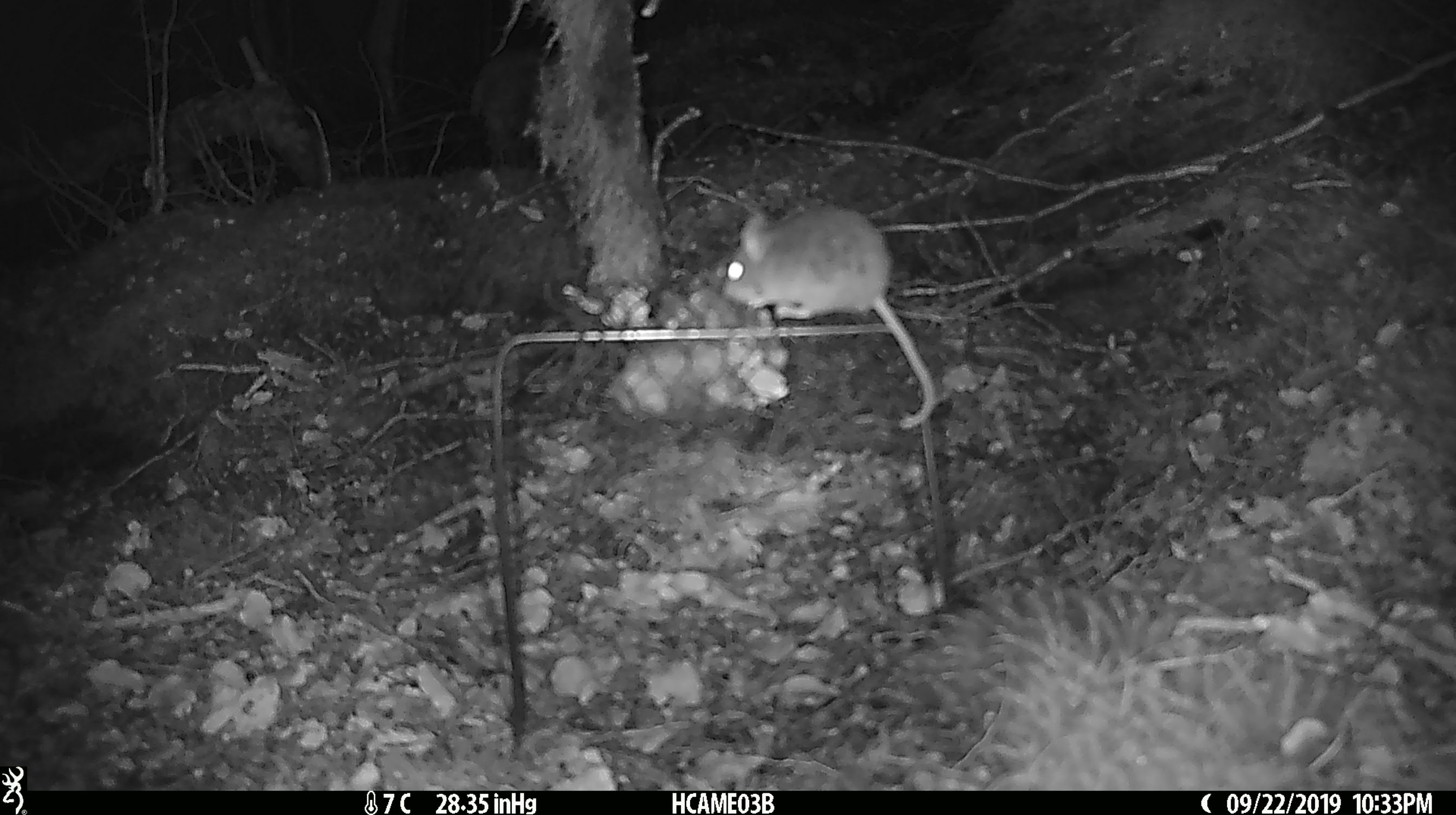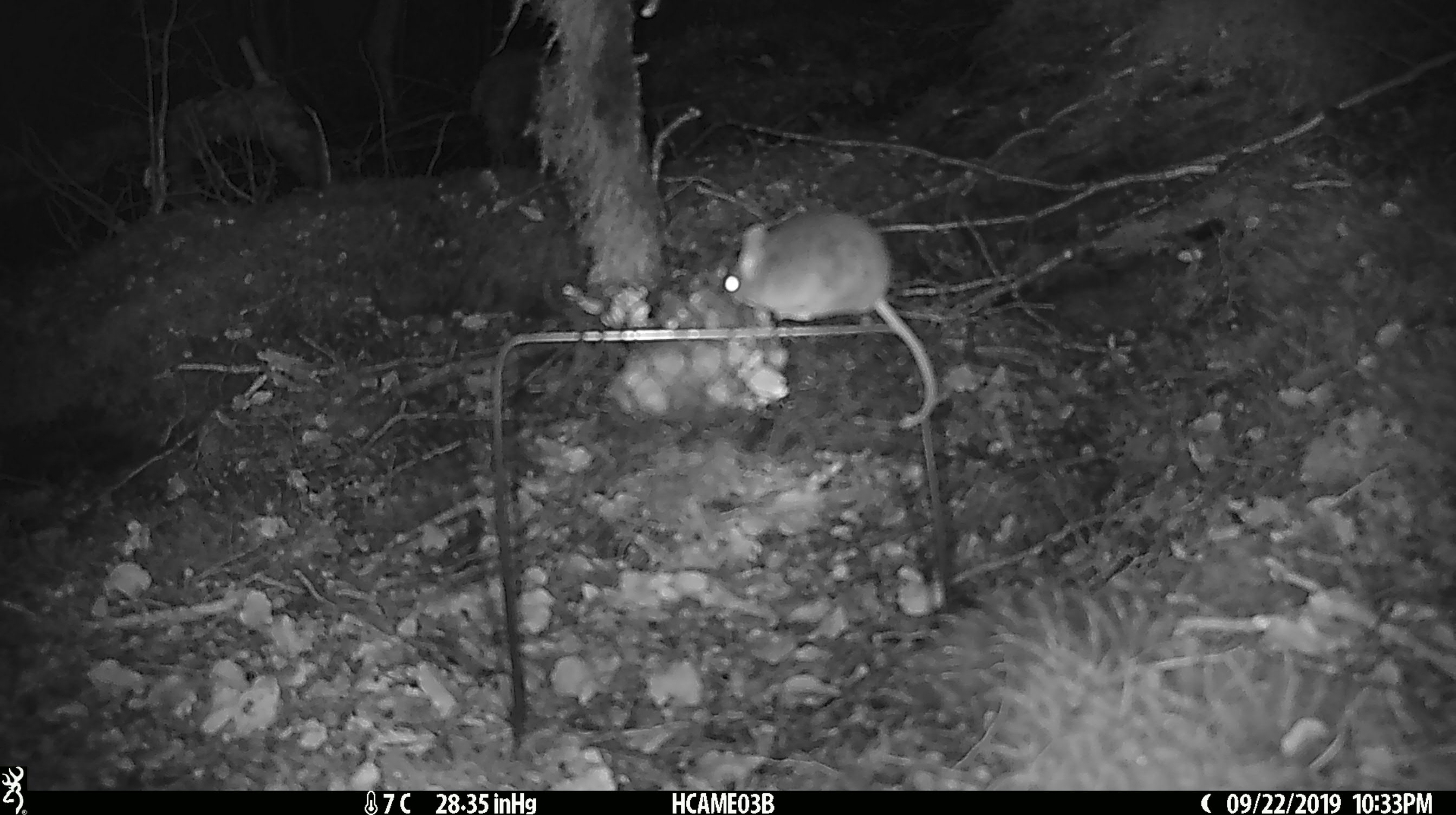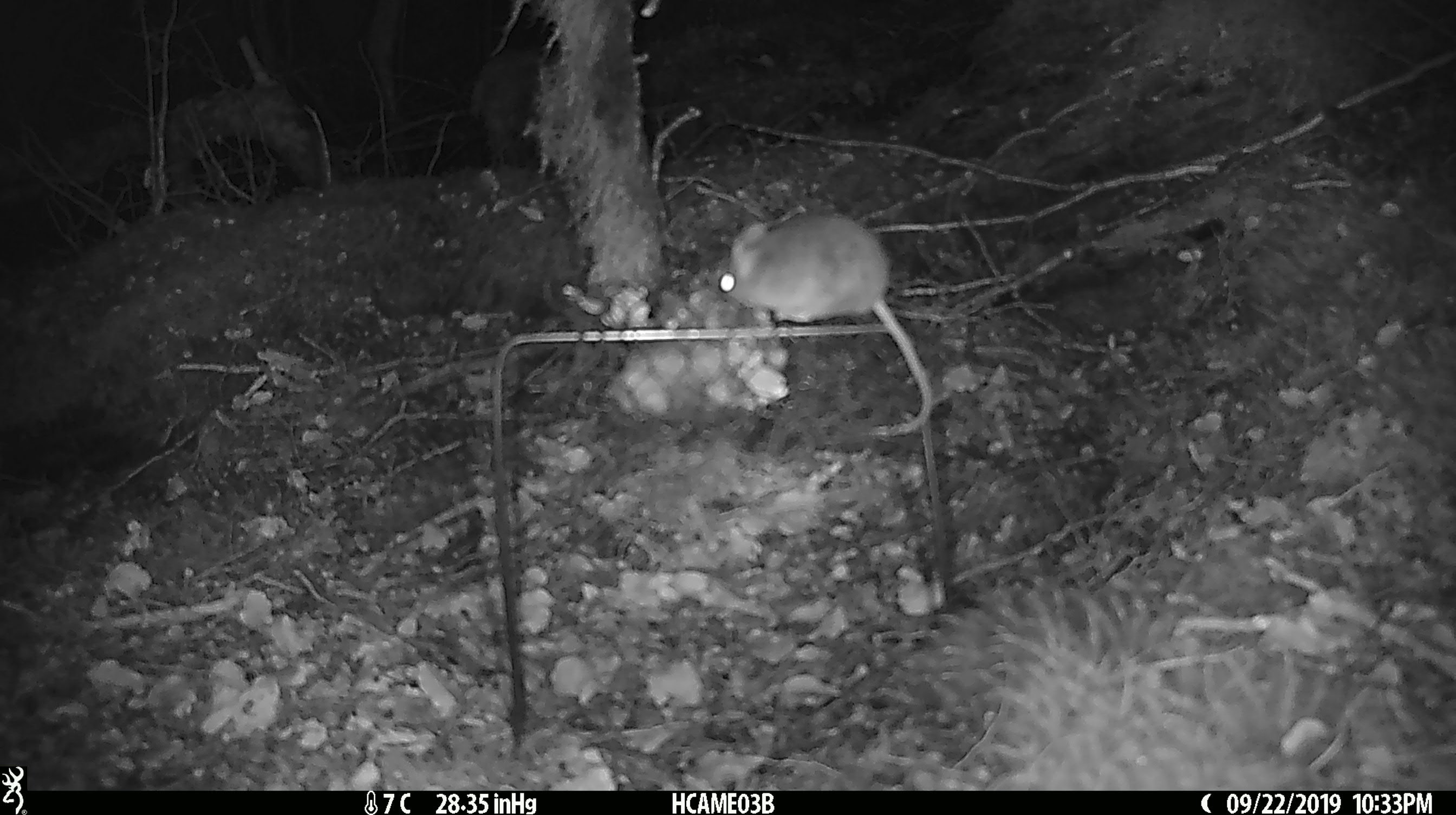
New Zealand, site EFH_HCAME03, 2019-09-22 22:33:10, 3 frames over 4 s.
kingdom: Animalia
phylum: Chordata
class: Mammalia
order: Rodentia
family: Muridae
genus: Mus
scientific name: Mus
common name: mouse